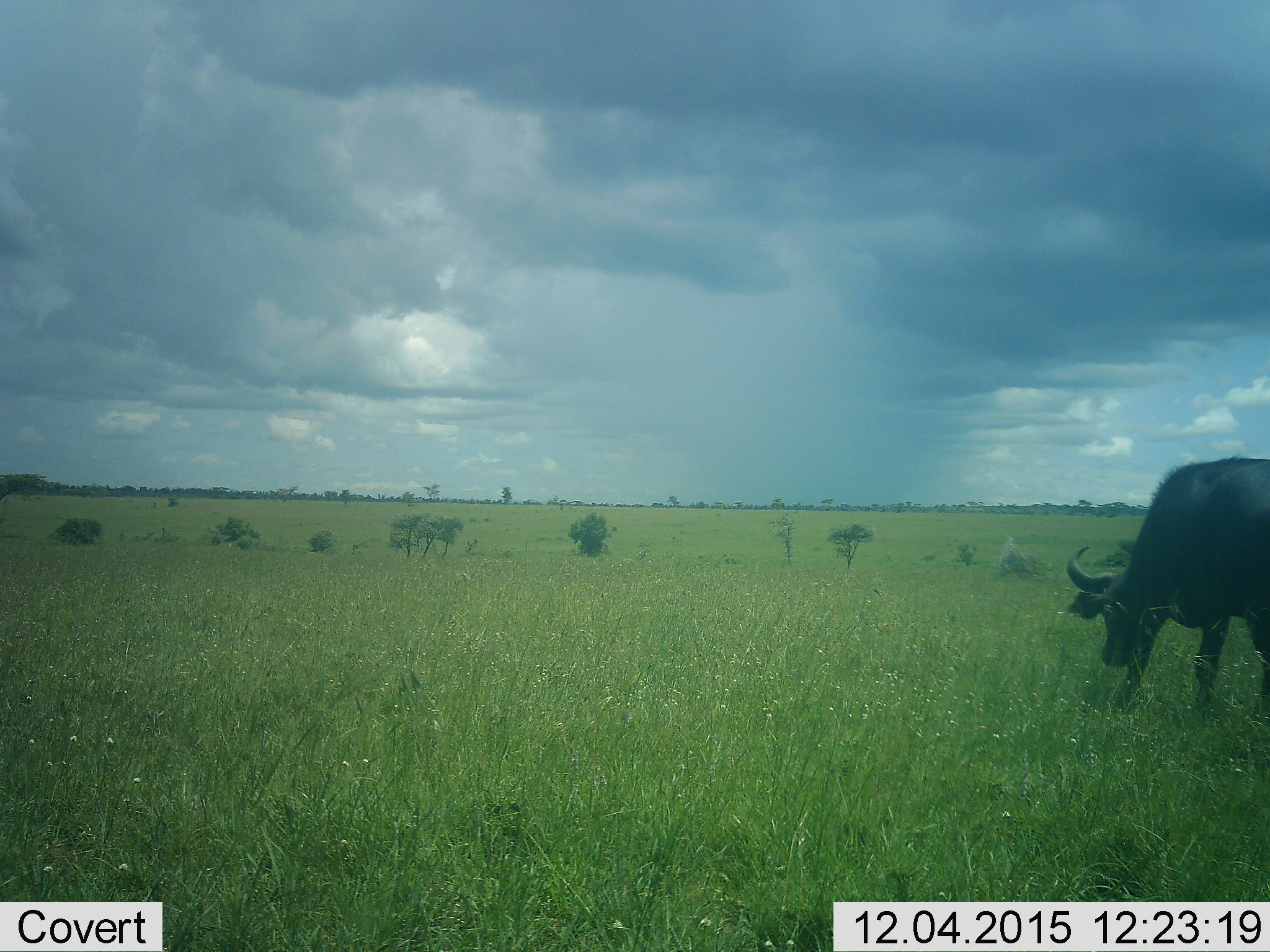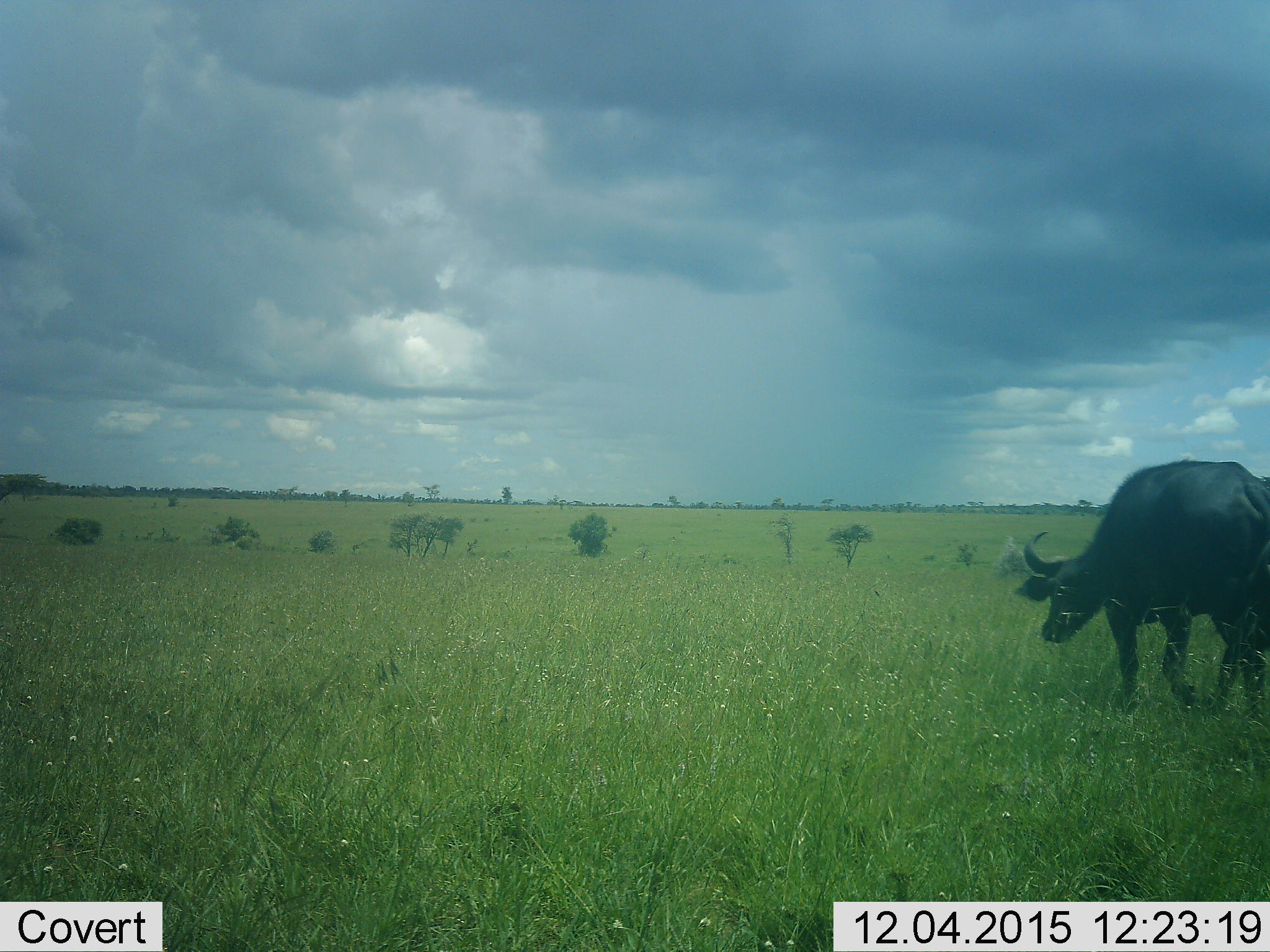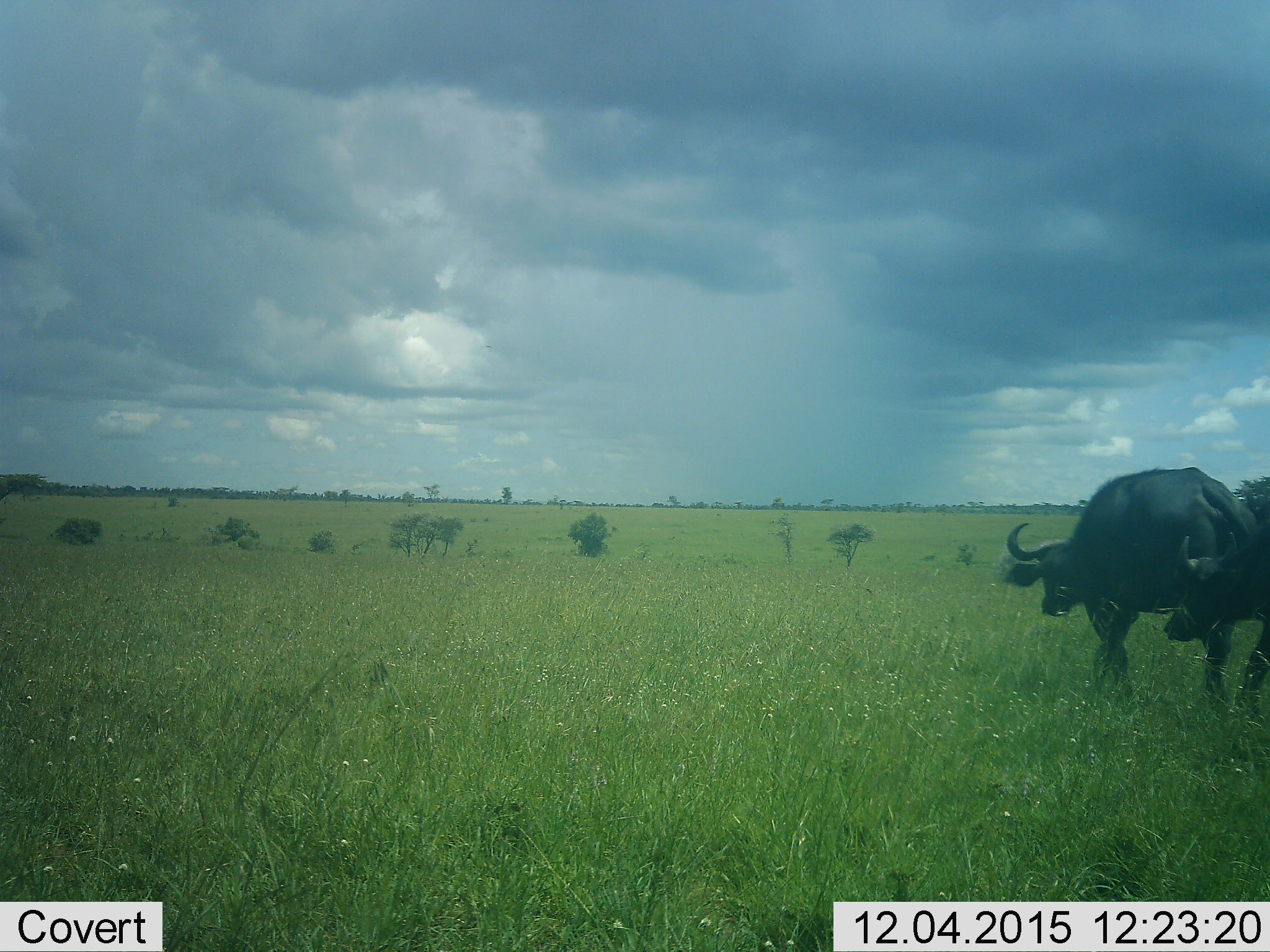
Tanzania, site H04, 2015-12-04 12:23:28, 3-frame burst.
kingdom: Animalia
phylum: Chordata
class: Mammalia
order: Artiodactyla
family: Bovidae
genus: Syncerus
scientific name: Syncerus caffer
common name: cape buffalo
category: buffalo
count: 2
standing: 0%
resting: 0%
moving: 71%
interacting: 14%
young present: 0%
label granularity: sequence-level